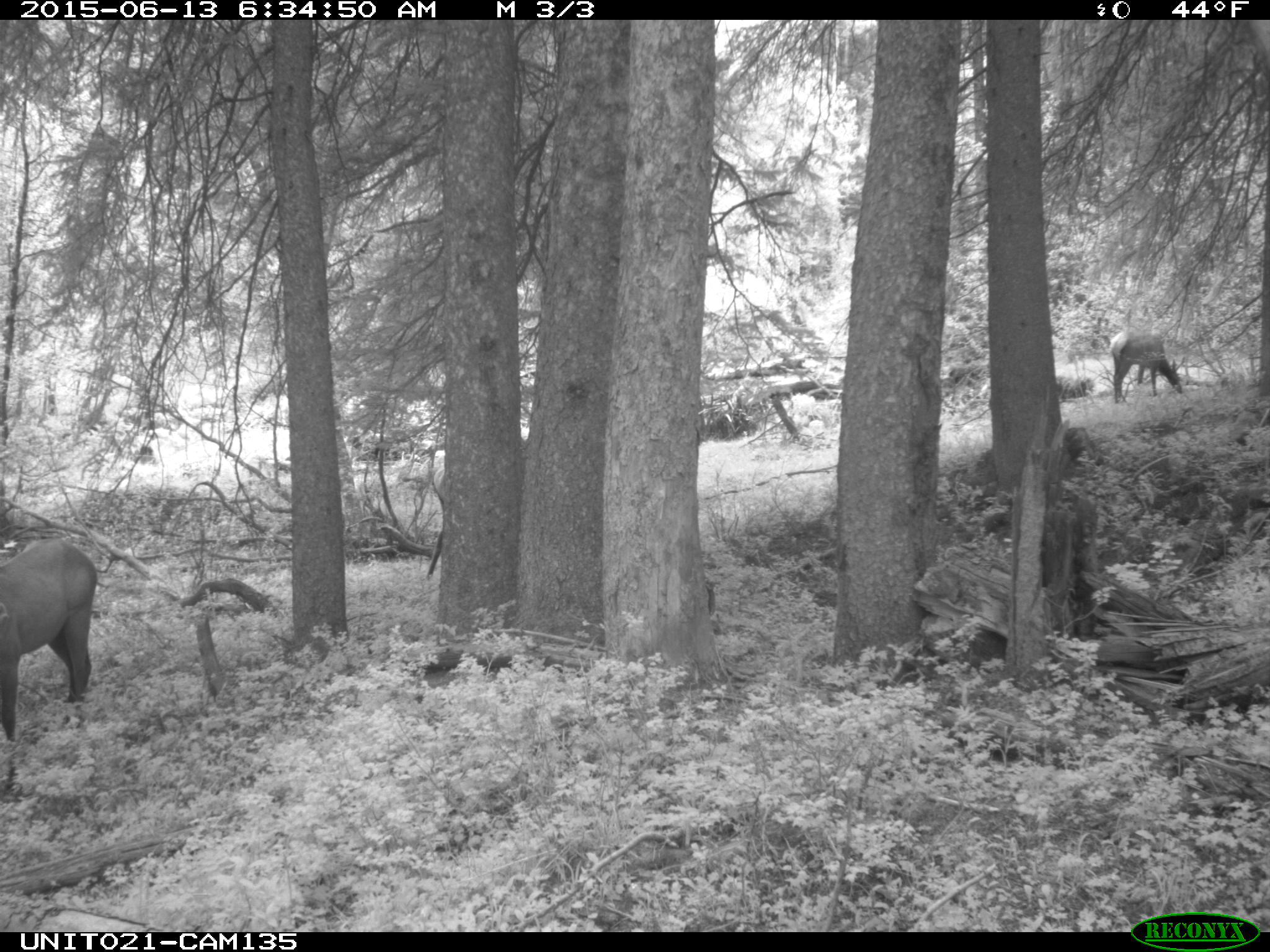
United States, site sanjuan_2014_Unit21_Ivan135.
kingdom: Animalia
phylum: Chordata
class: Mammalia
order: Artiodactyla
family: Cervidae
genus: Cervus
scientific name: Cervus elaphus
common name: red deer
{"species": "Cervus elaphus (red deer)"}